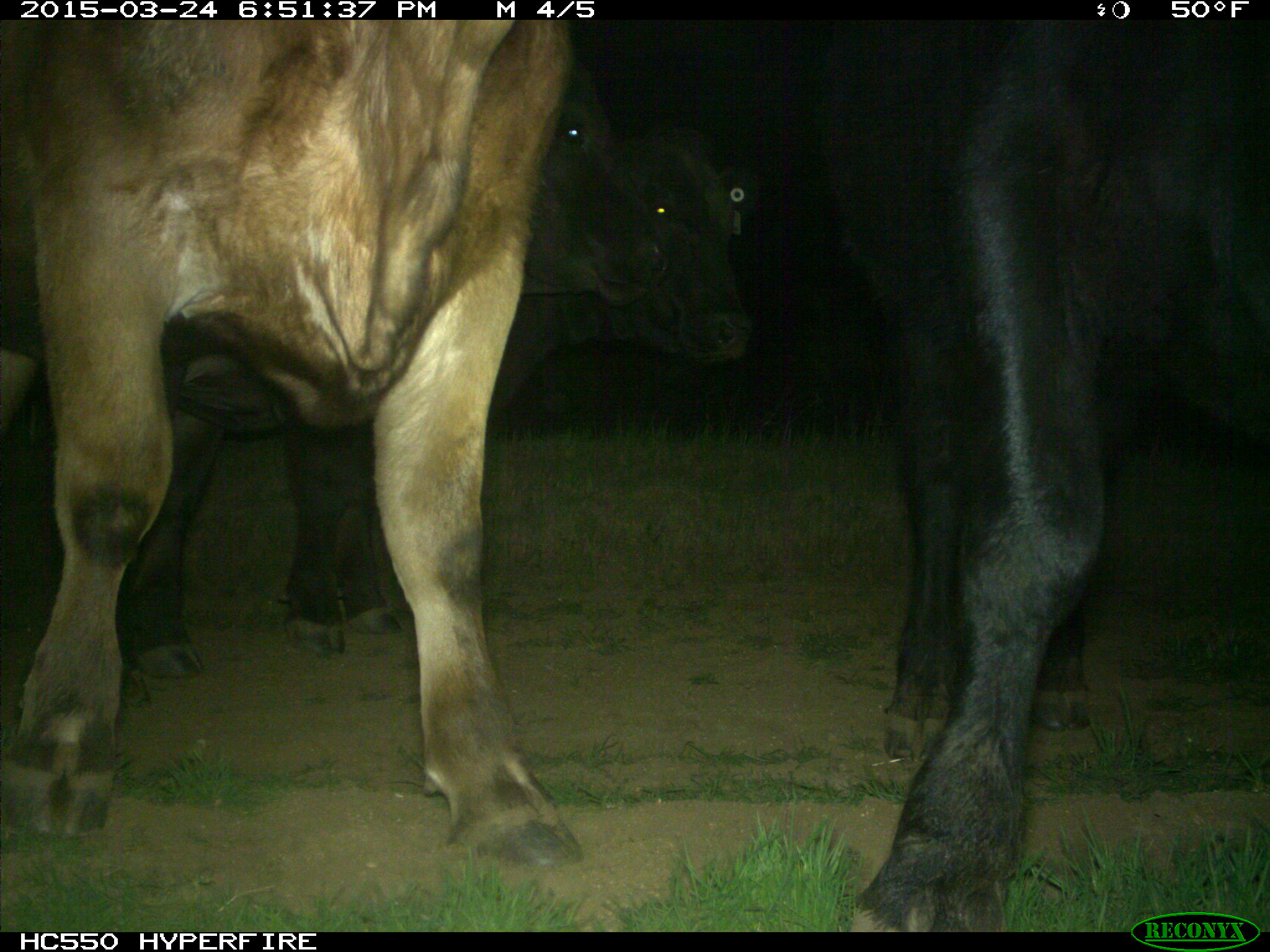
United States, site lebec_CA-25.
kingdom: Animalia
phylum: Chordata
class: Mammalia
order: Artiodactyla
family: Bovidae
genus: Bos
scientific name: Bos taurus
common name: domestic cow